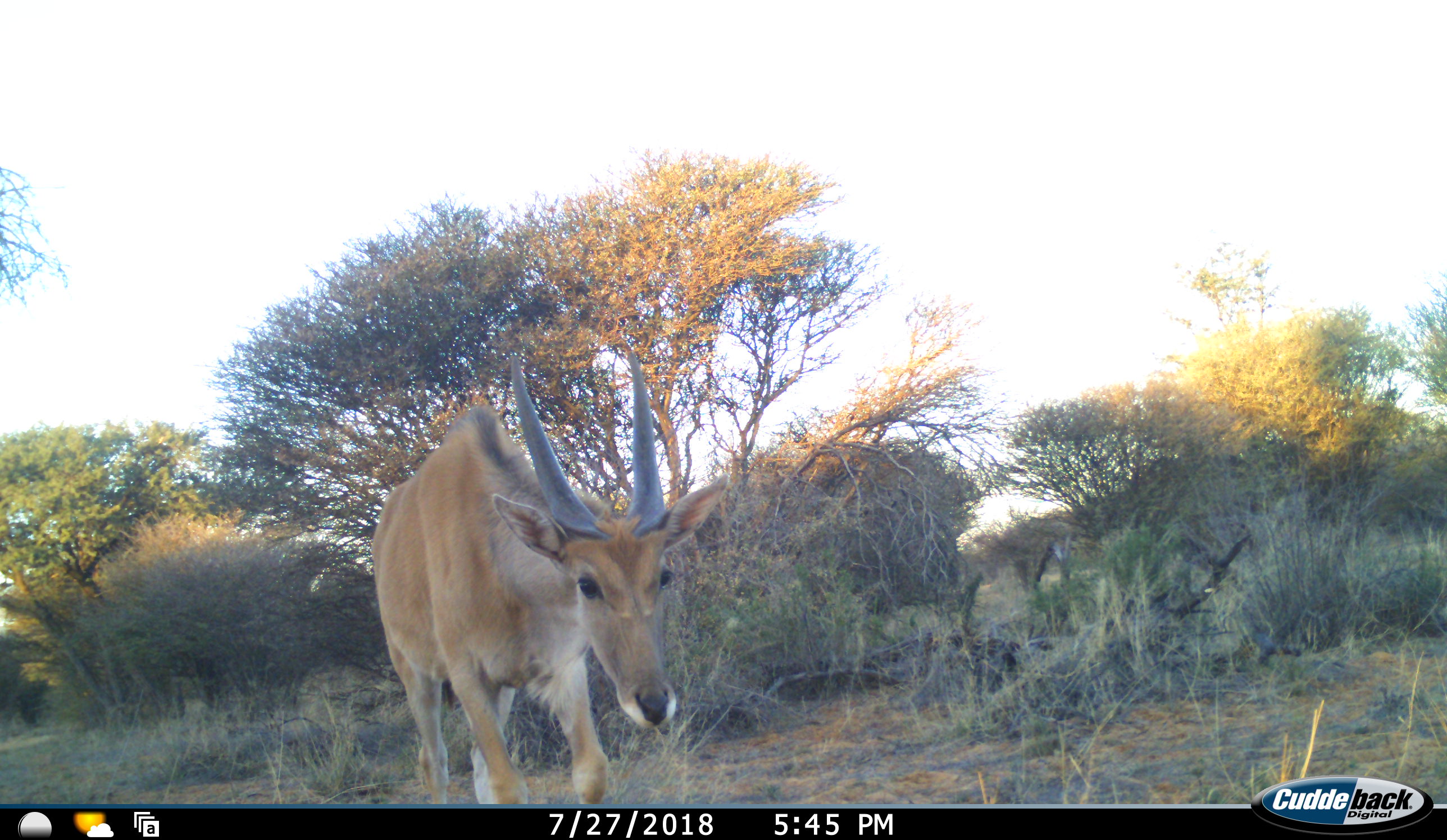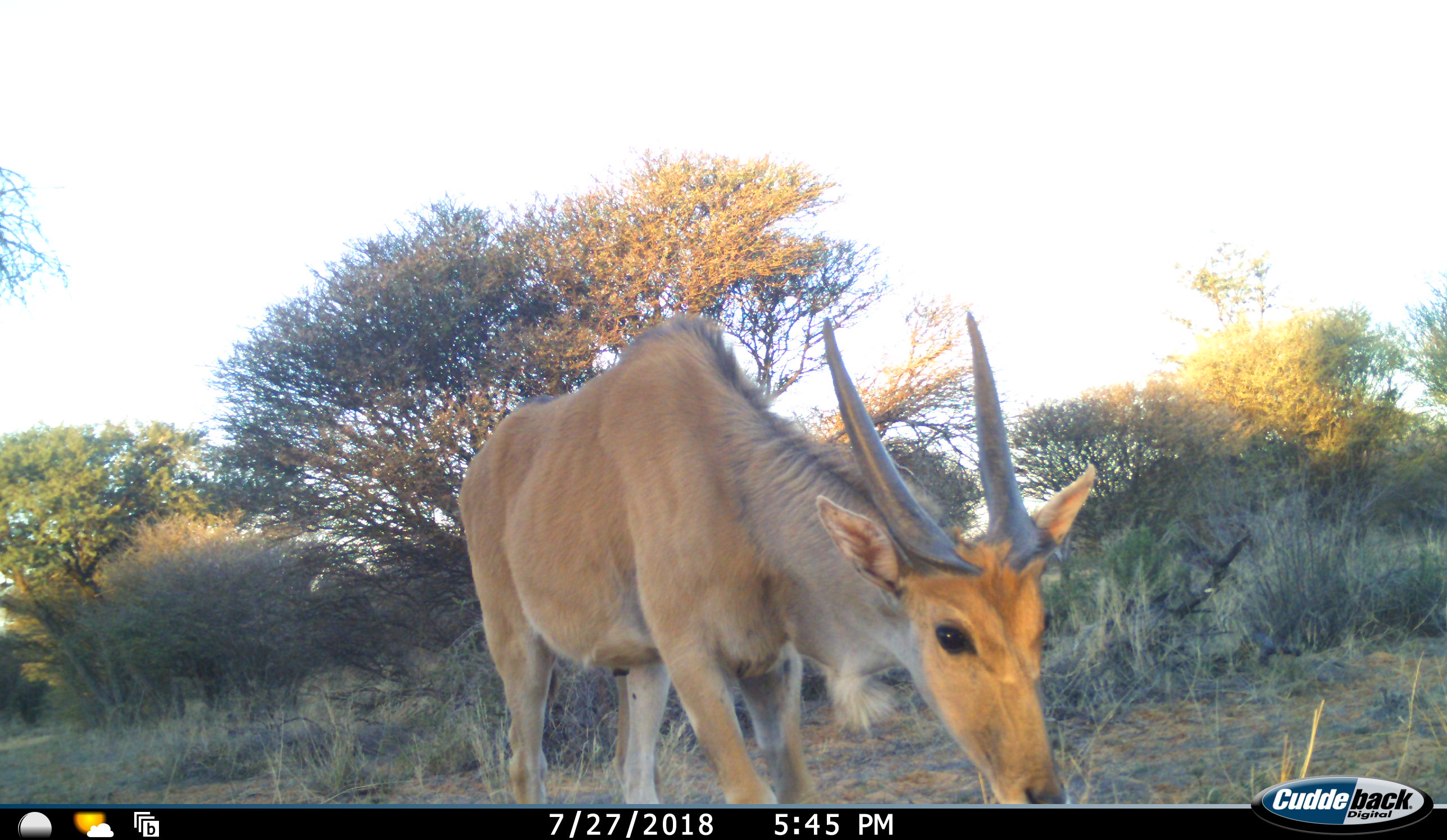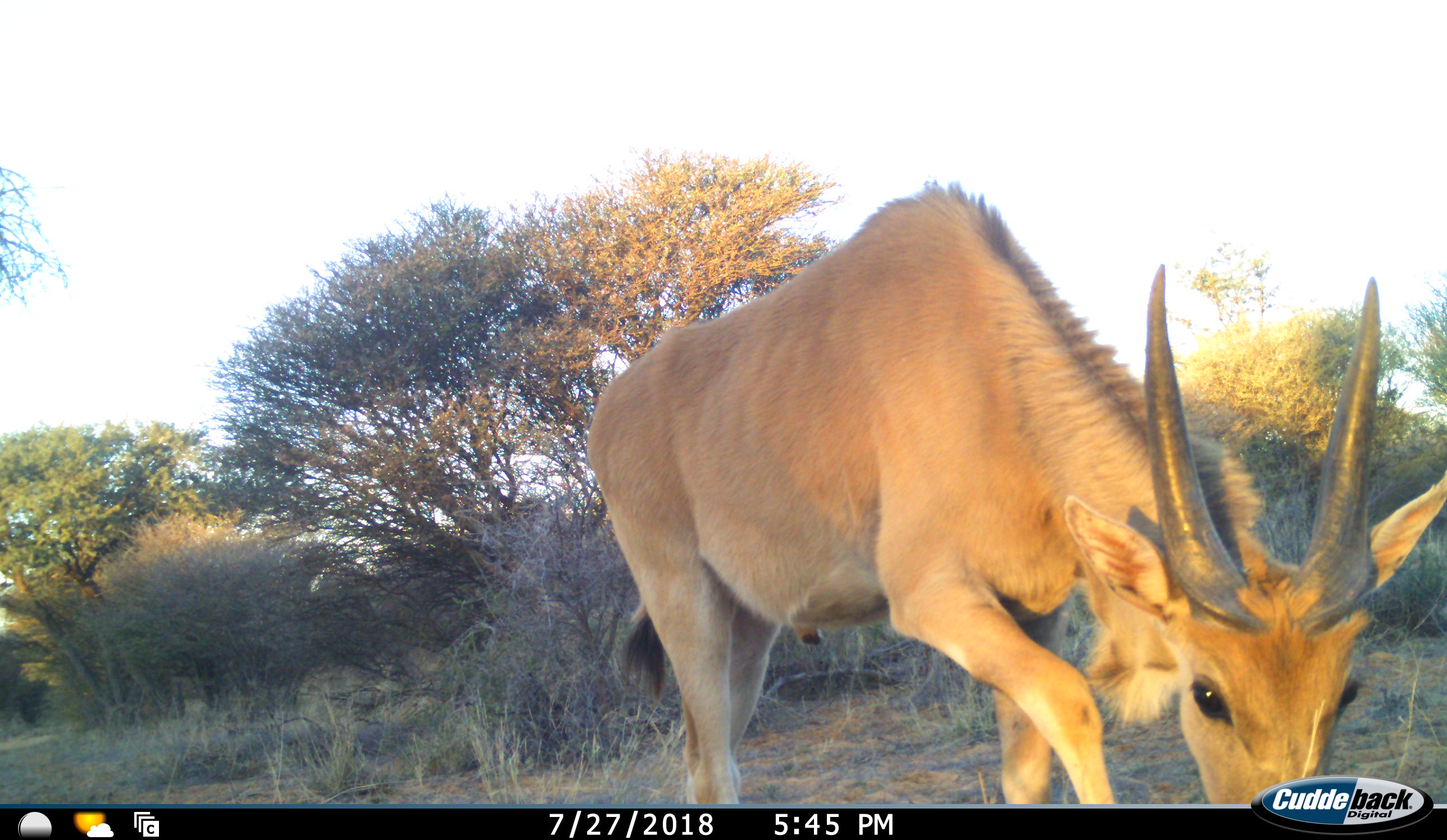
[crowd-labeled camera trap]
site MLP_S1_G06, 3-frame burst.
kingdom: Animalia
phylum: Chordata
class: Mammalia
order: Artiodactyla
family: Bovidae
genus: Tragelaphus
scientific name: Tragelaphus oryx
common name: eland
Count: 1.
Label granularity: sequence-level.